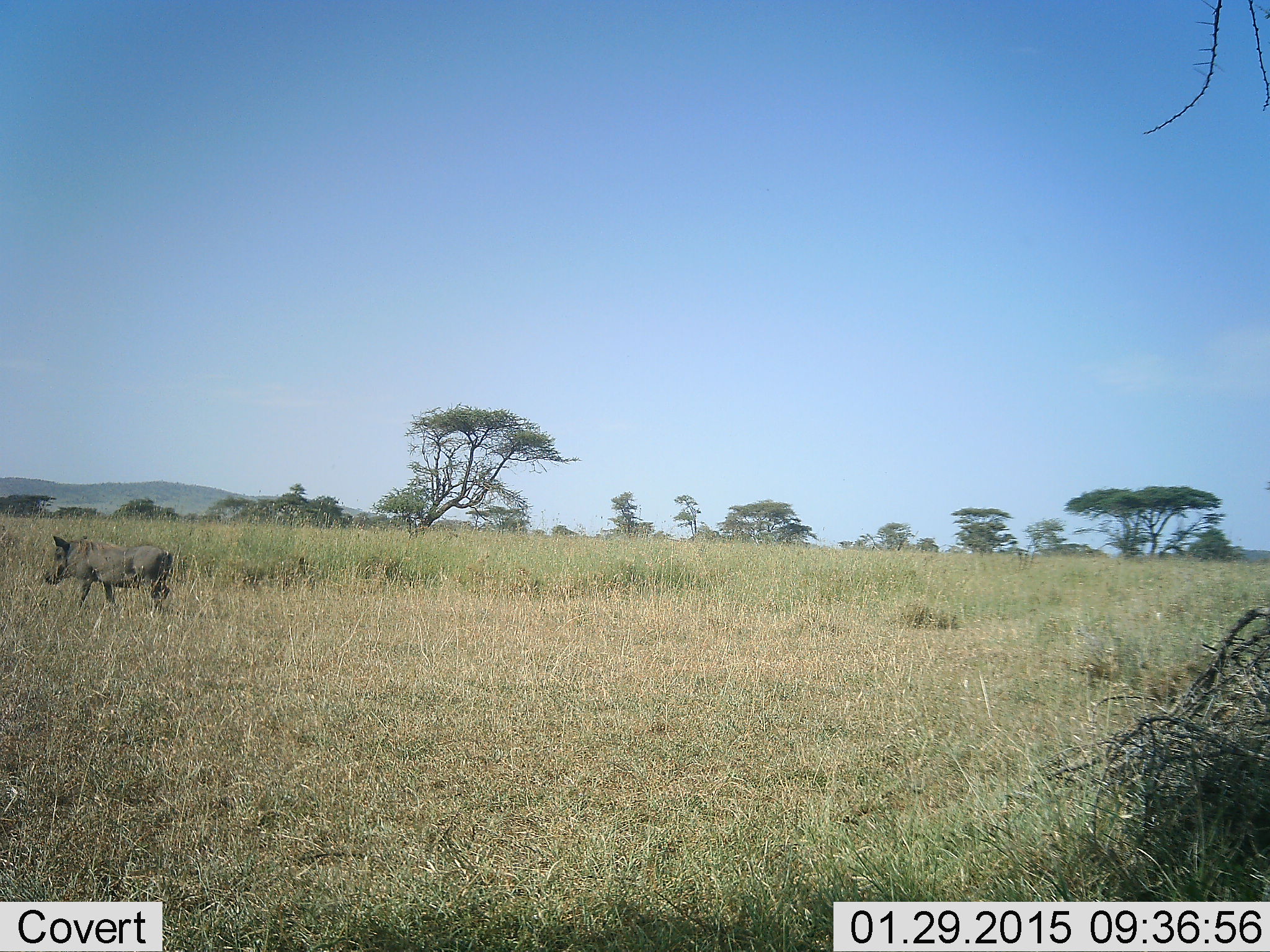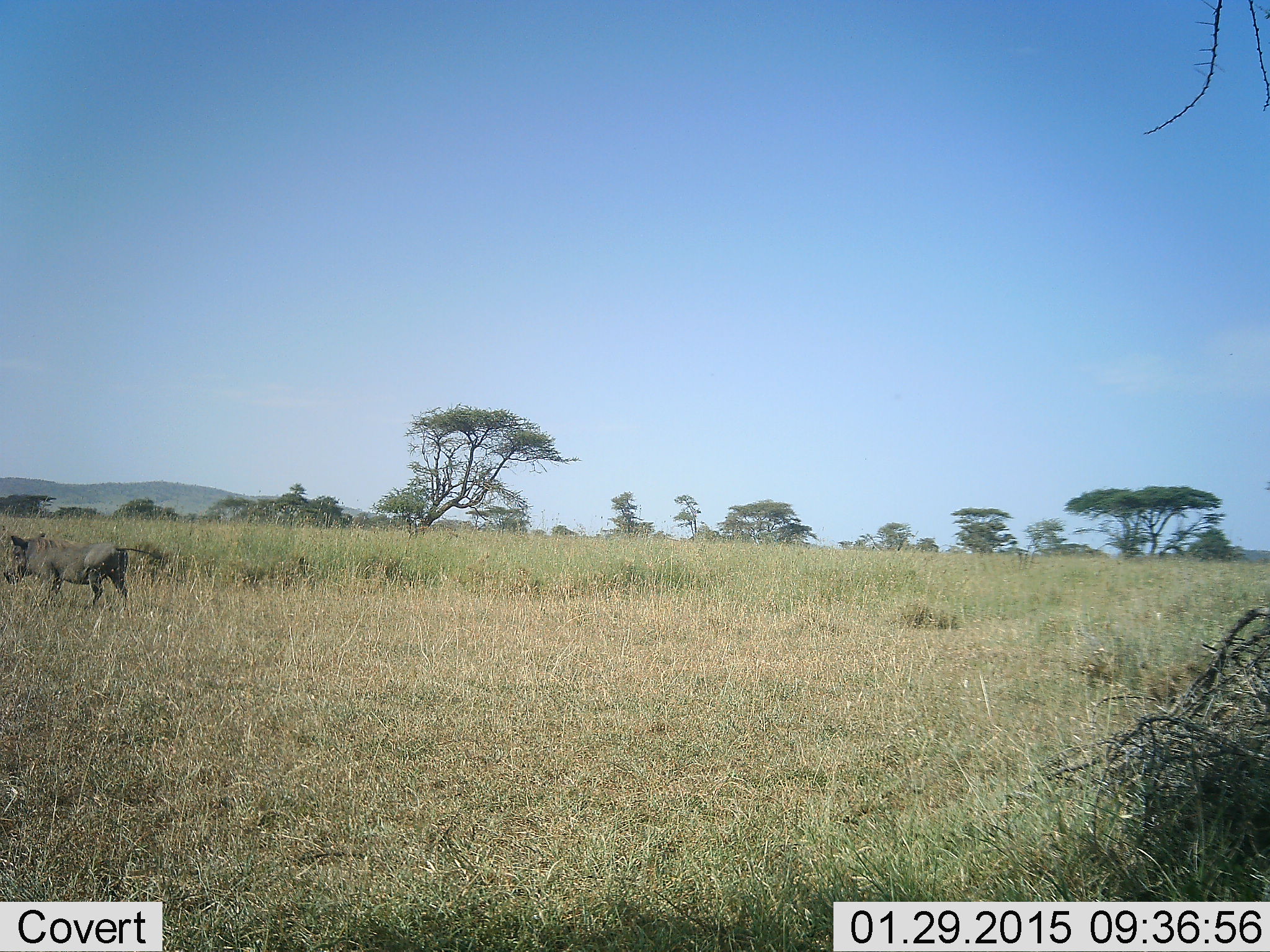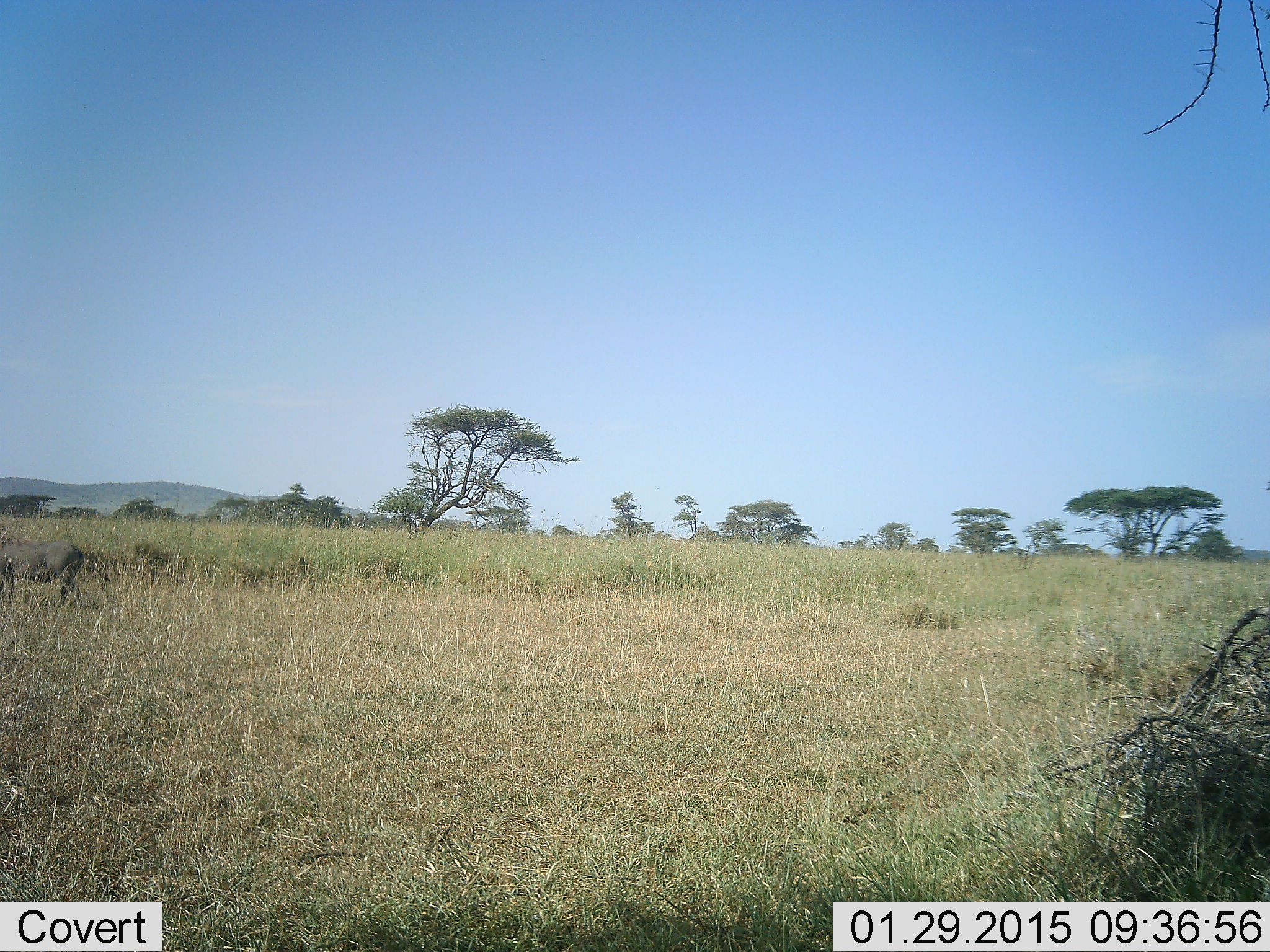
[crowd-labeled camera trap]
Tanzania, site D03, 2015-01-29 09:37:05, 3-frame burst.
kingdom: Animalia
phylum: Chordata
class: Mammalia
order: Artiodactyla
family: Suidae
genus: Phacochoerus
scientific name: Phacochoerus africanus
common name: warthog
Warthog (Phacochoerus africanus), count 1. Behavior (volunteer vote fractions): standing 10%, resting 10%, moving 100%, interacting 0%. Young present (vote fraction): 0%. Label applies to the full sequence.